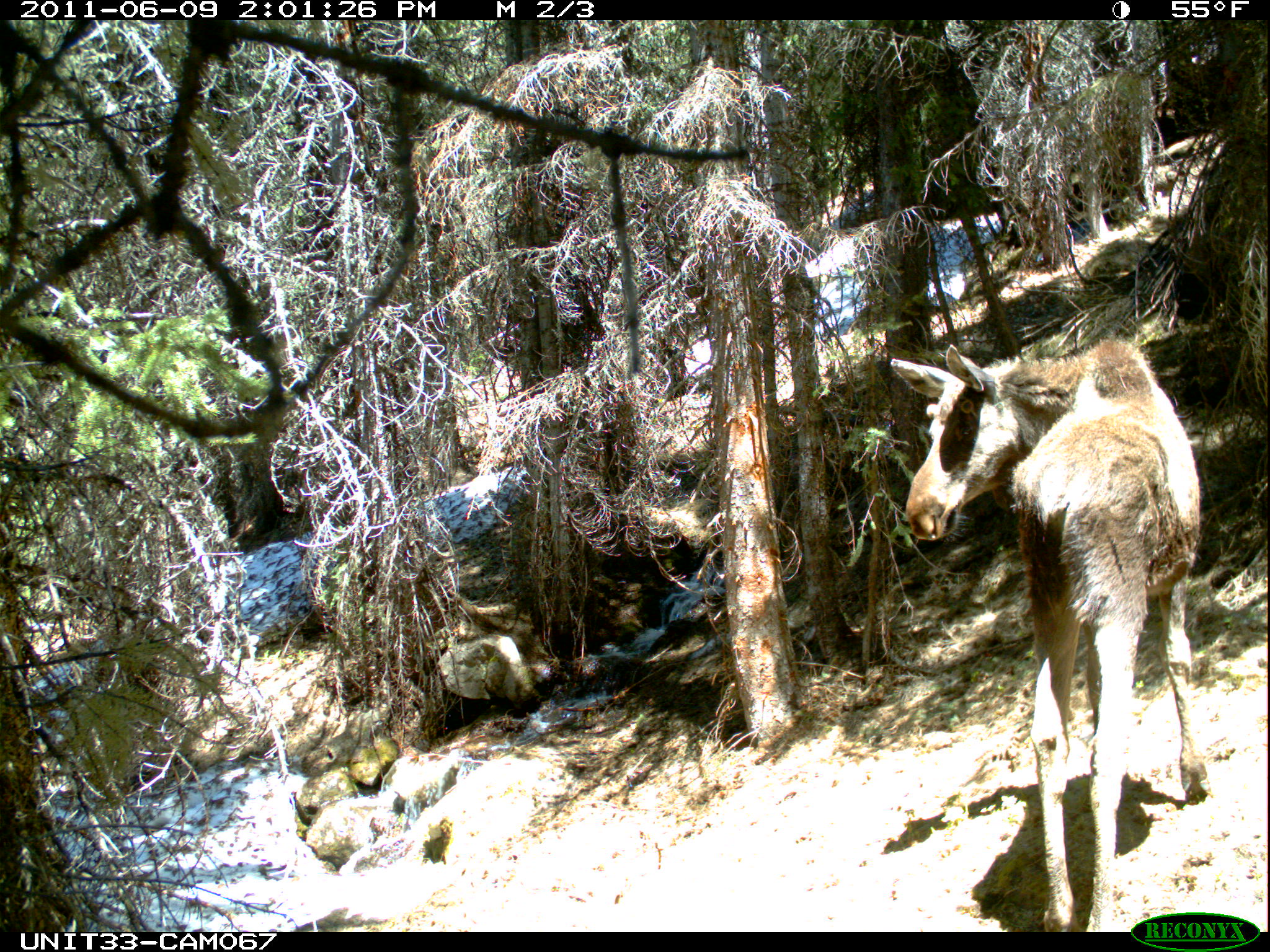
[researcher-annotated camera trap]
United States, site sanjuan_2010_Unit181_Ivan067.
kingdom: Animalia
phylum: Chordata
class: Mammalia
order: Artiodactyla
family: Cervidae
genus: Alces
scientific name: Alces alces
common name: moose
Alces alces (moose).